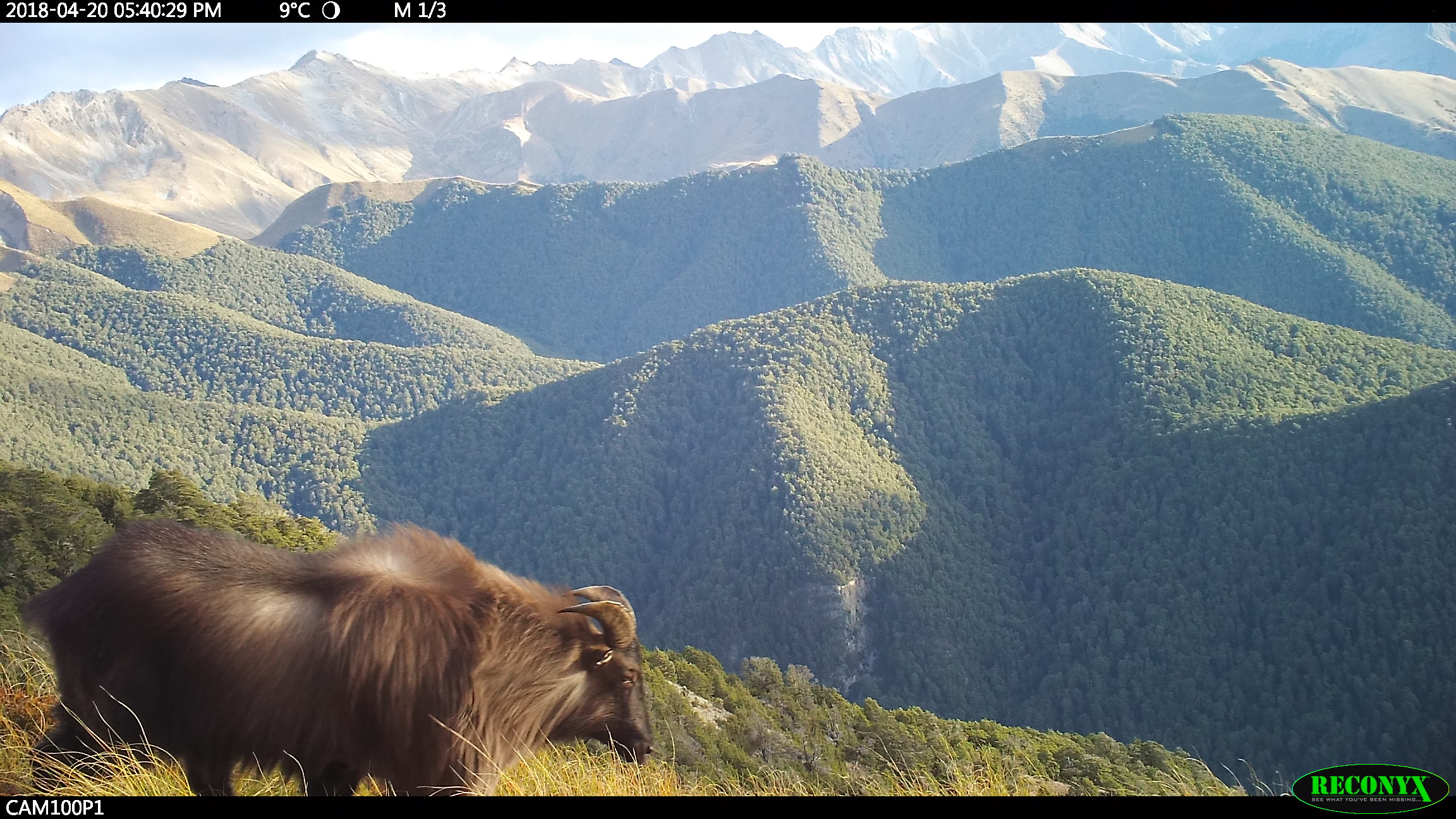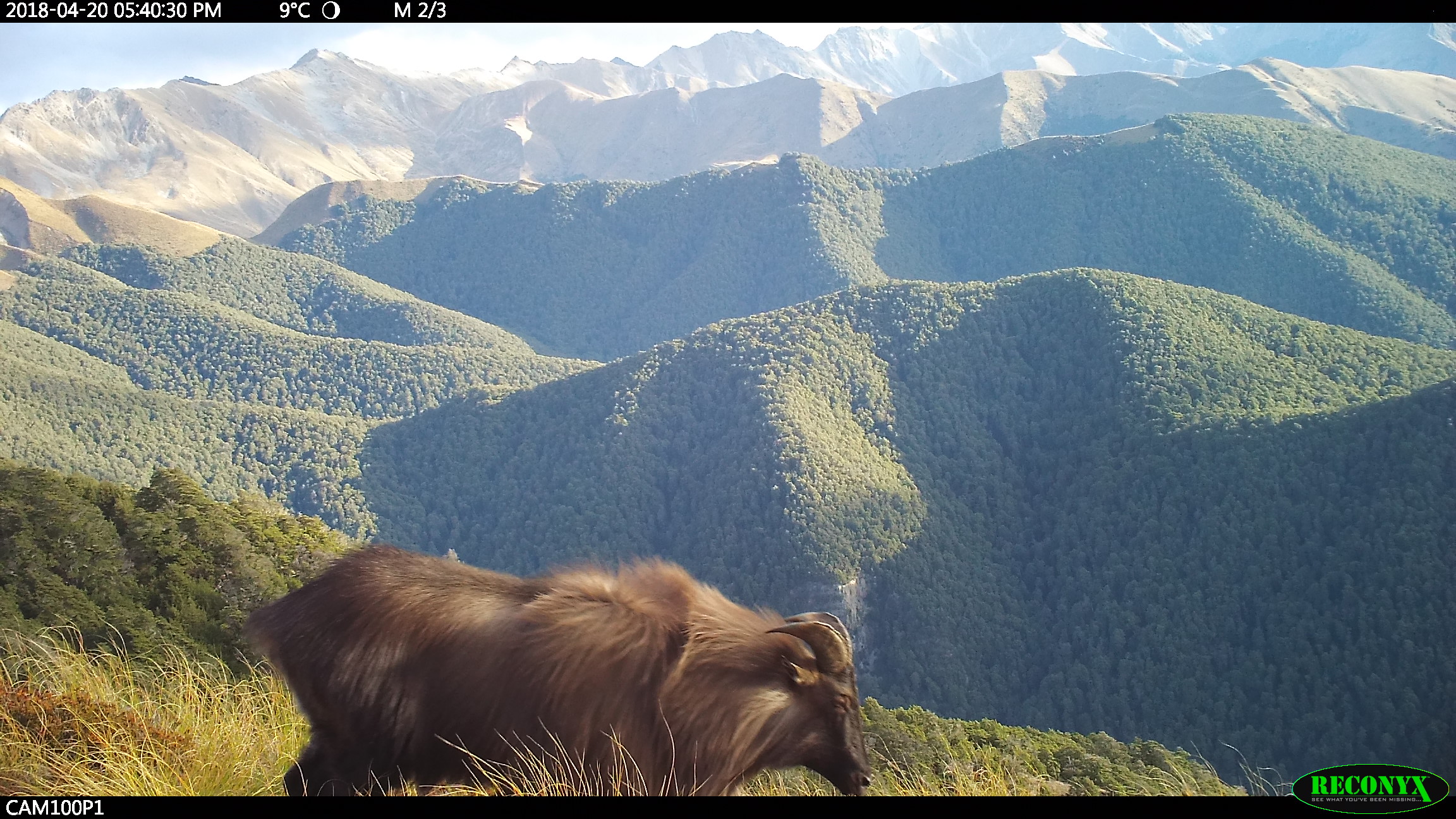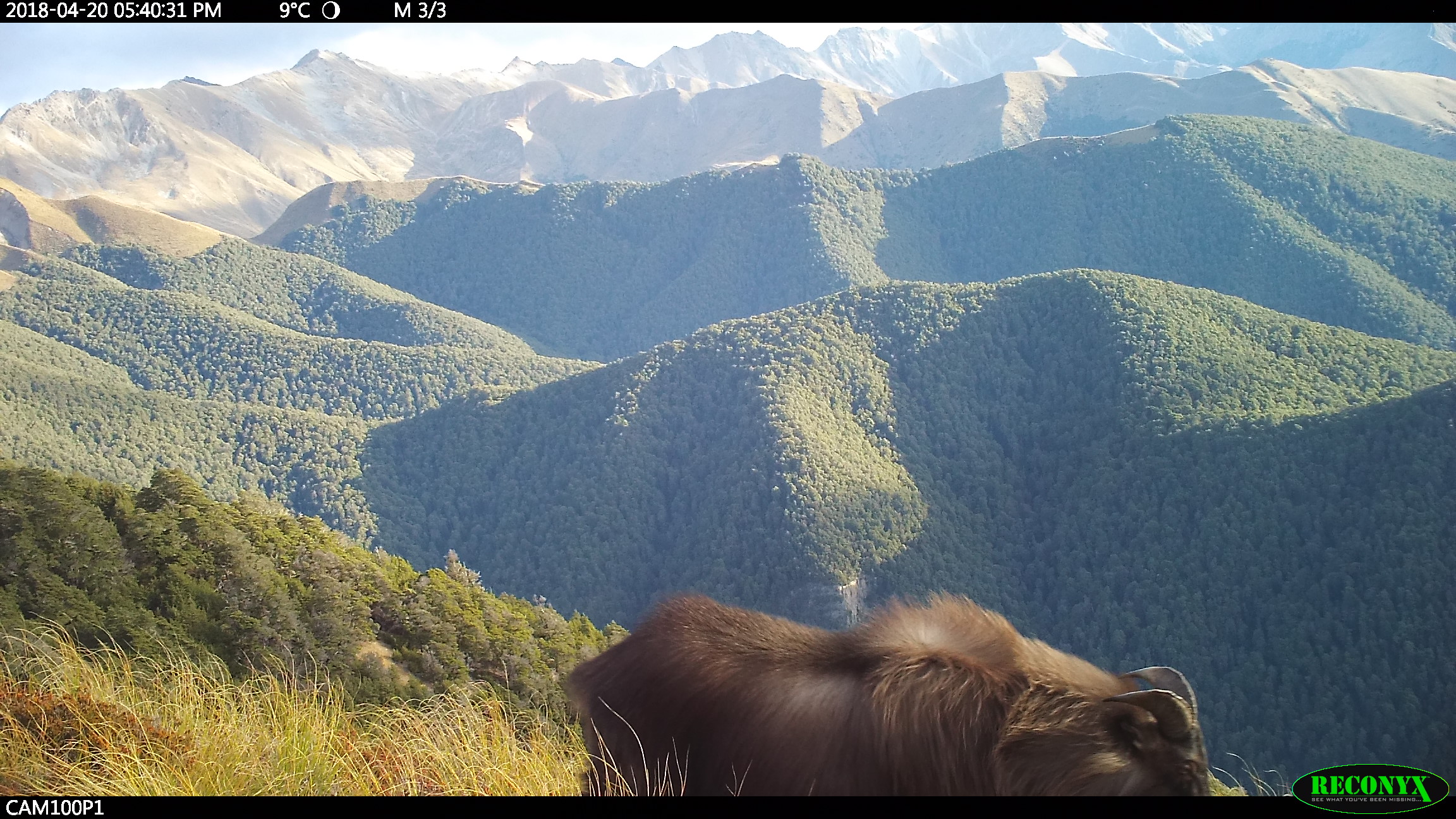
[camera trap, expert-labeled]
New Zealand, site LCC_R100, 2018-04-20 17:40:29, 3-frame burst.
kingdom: Animalia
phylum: Chordata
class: Mammalia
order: Artiodactyla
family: Bovidae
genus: Nilgiritragus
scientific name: Nilgiritragus hylocrius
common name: tahr